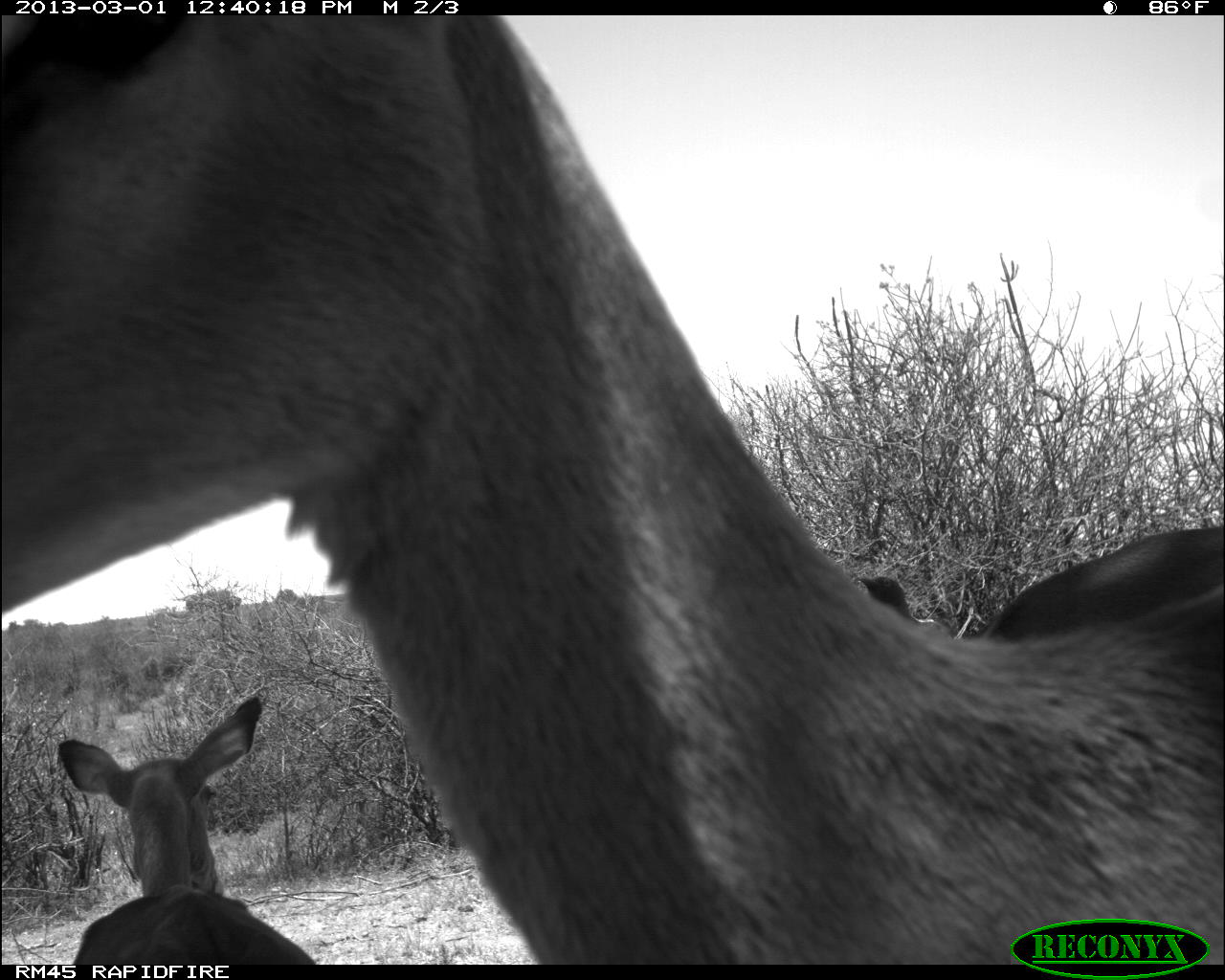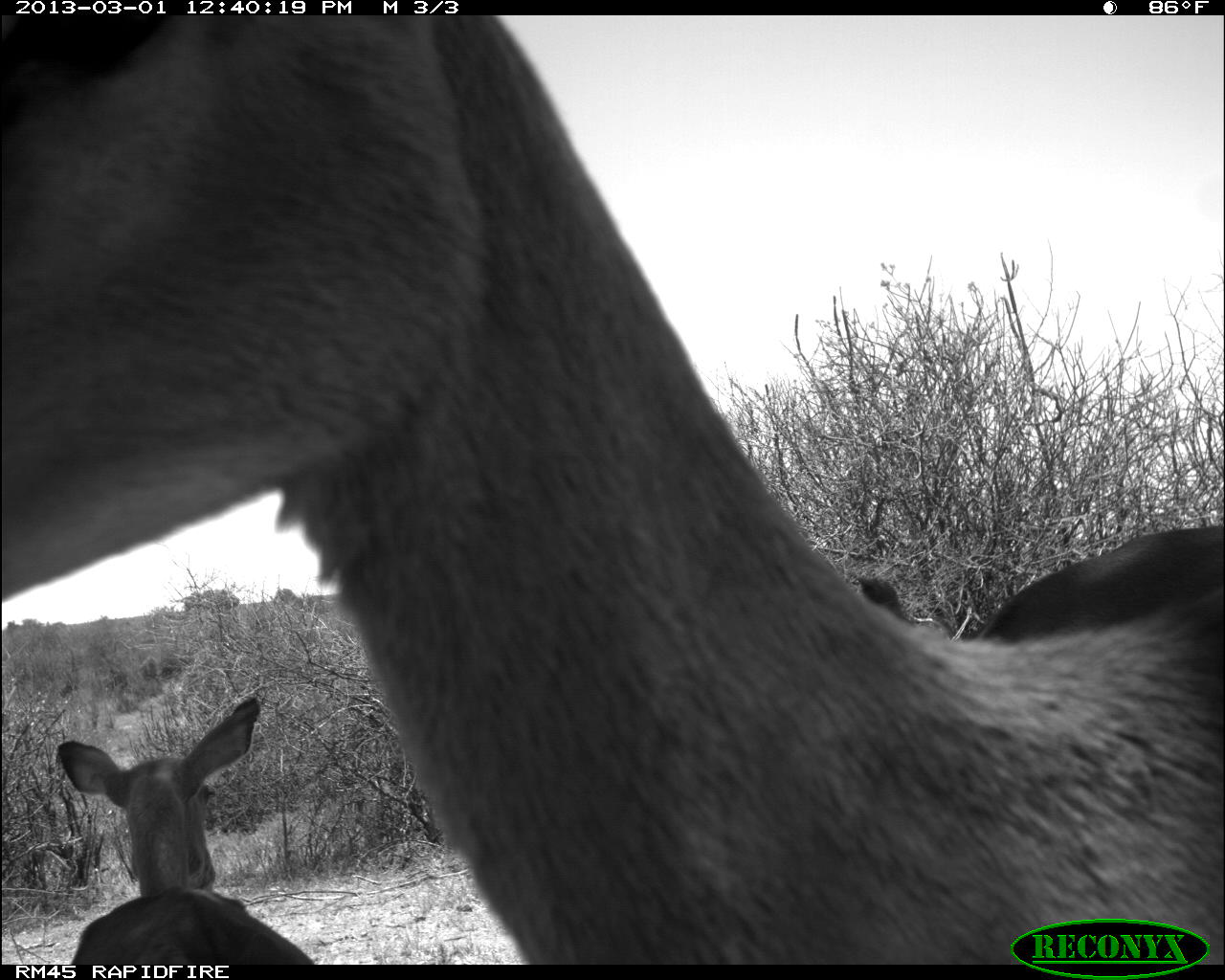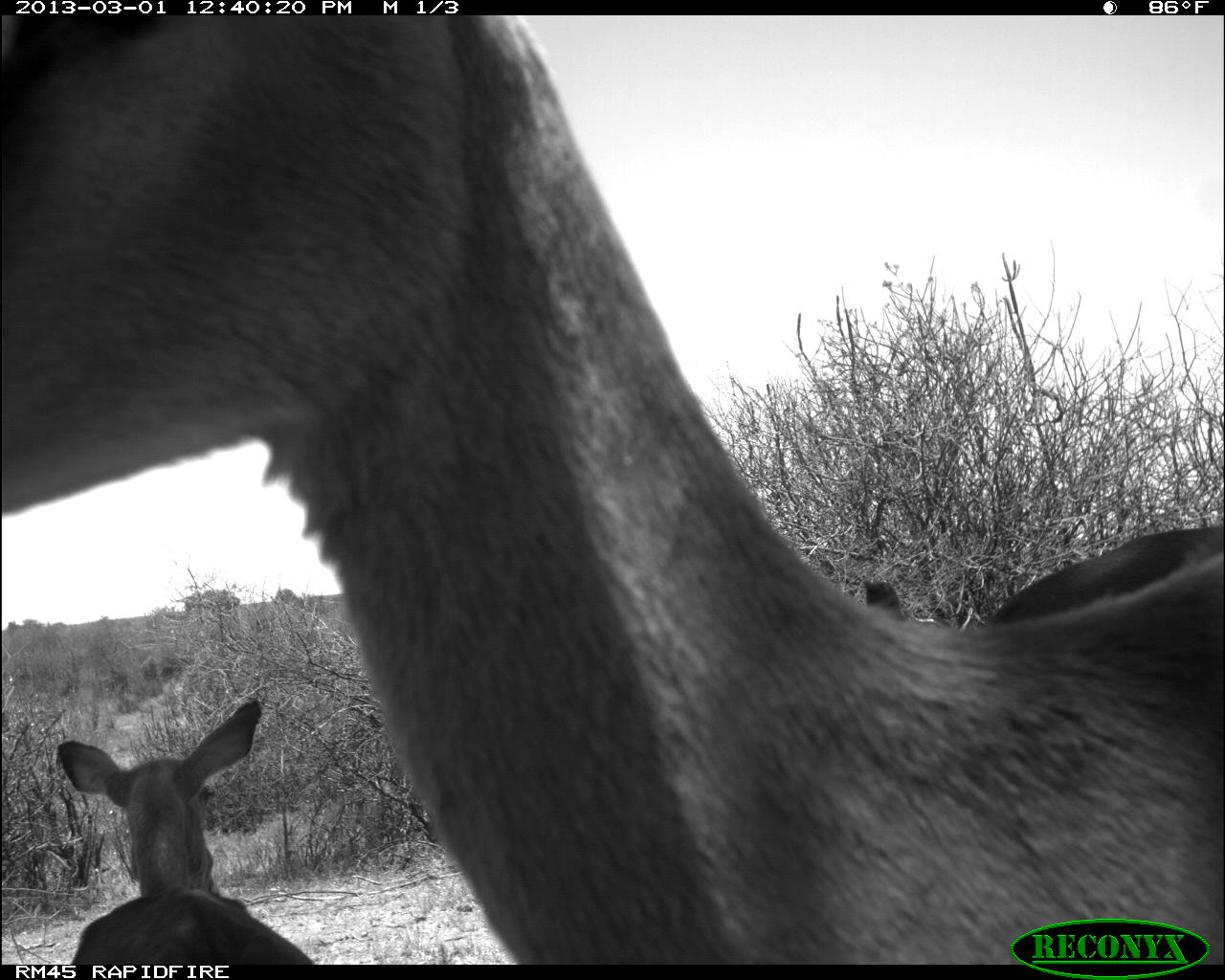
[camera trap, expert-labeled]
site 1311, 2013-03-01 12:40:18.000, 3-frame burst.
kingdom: Animalia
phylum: Chordata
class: Mammalia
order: Artiodactyla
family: Bovidae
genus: Aepyceros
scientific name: Aepyceros melampus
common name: impala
Aepyceros melampus (impala), count 3.